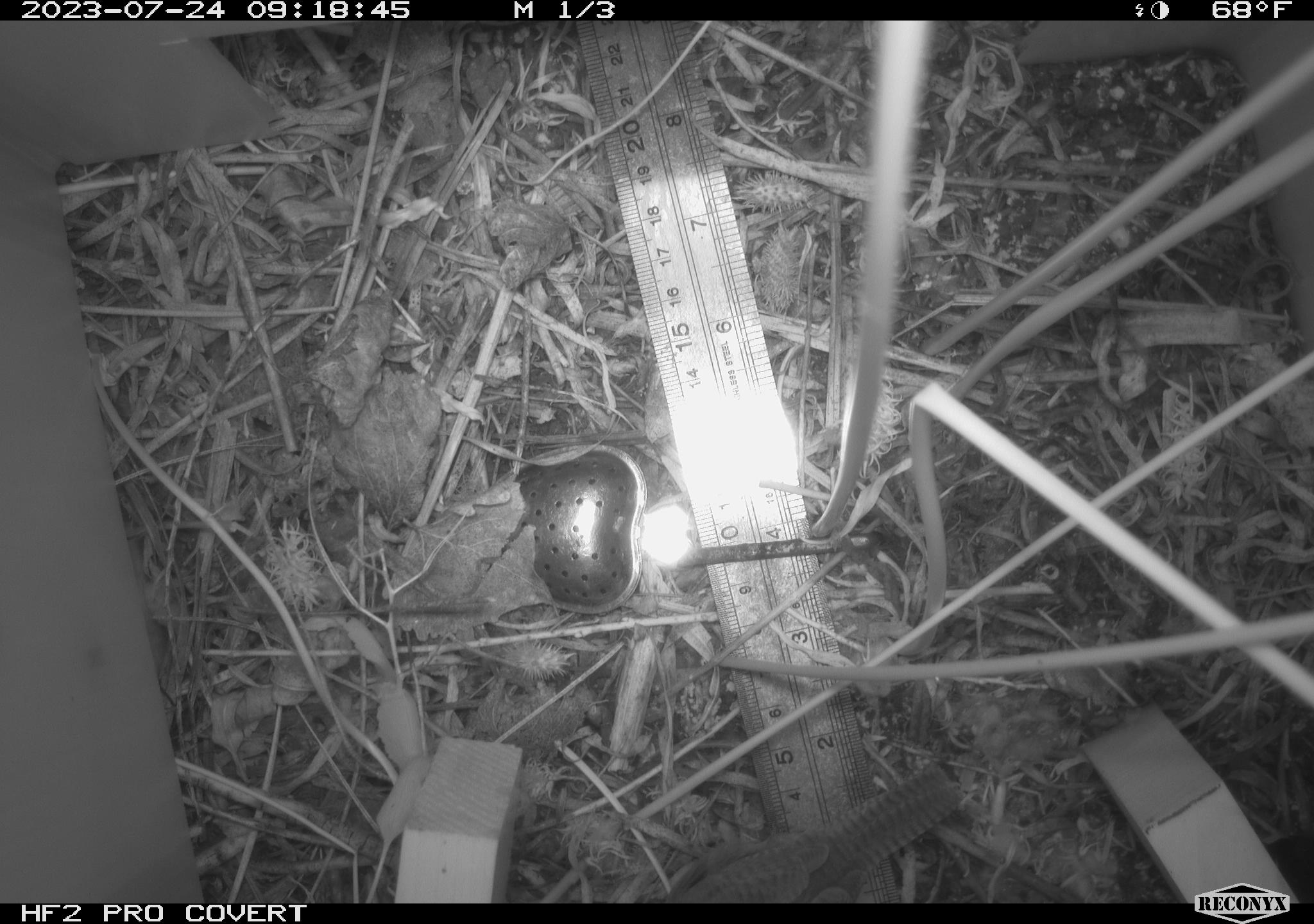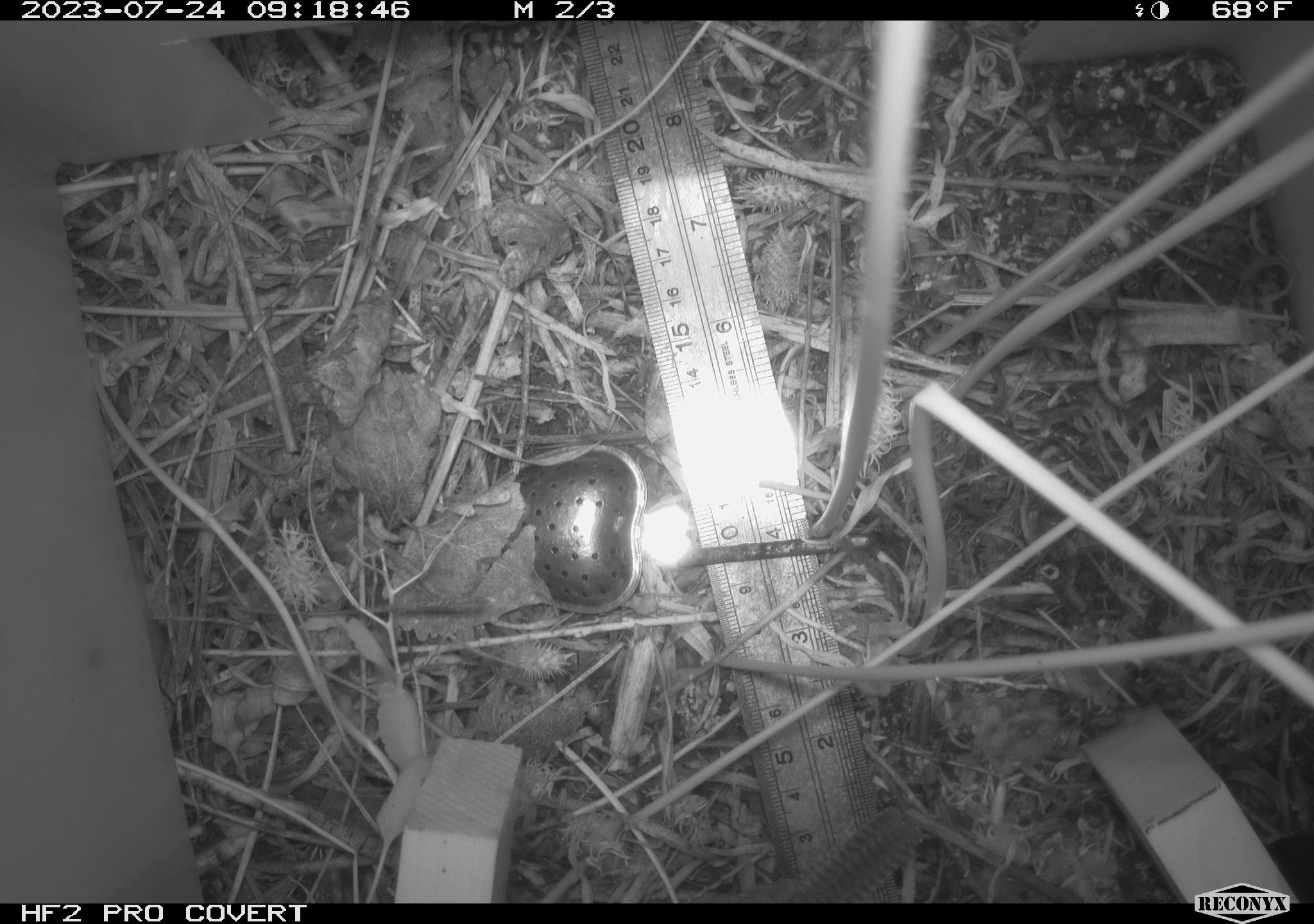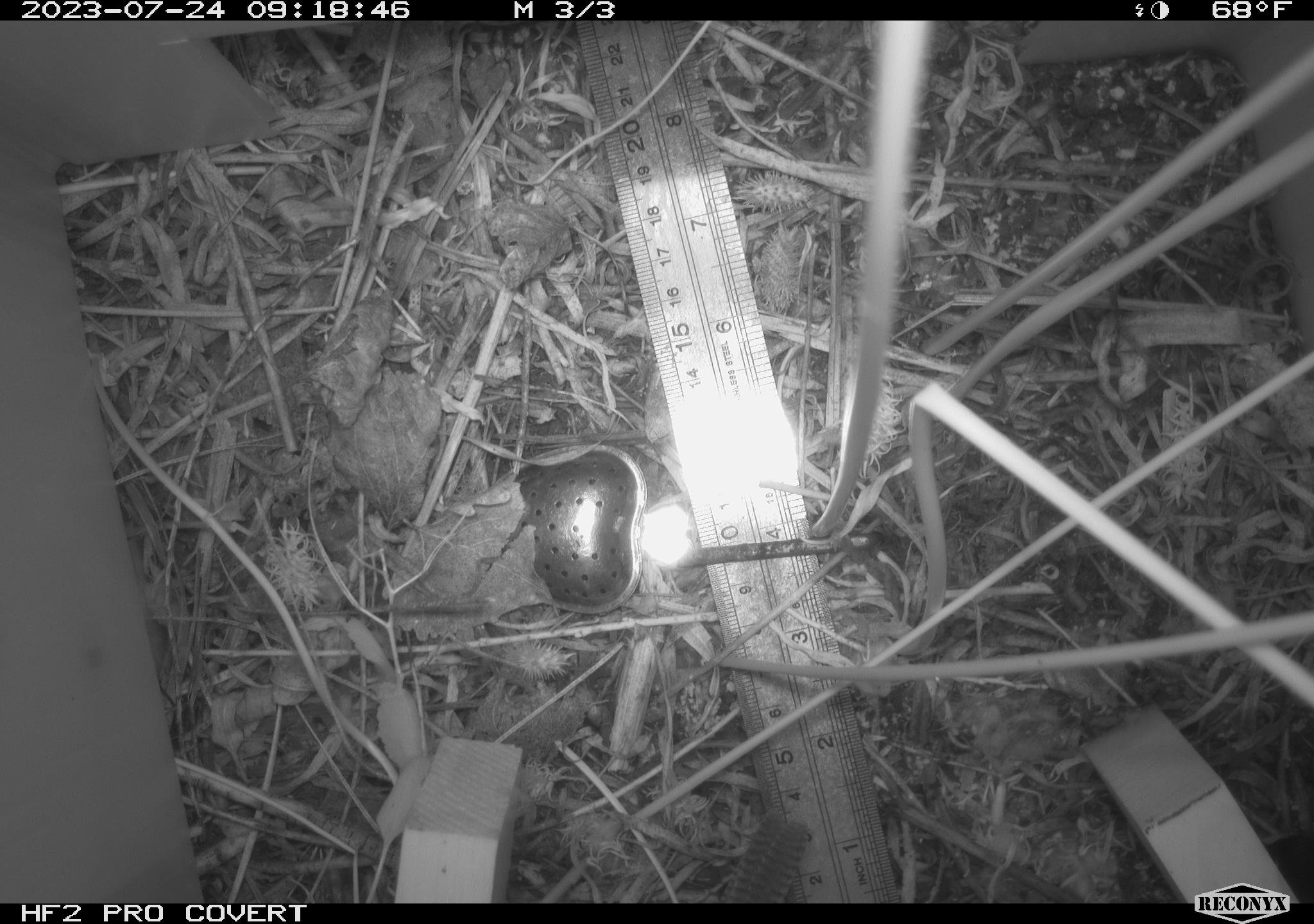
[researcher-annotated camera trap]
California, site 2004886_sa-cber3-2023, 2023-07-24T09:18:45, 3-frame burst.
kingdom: Animalia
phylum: Chordata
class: Aves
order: Passeriformes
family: Troglodytidae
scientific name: Troglodytidae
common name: wren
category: troglodytidae family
Troglodytidae family (wren) (Troglodytidae).